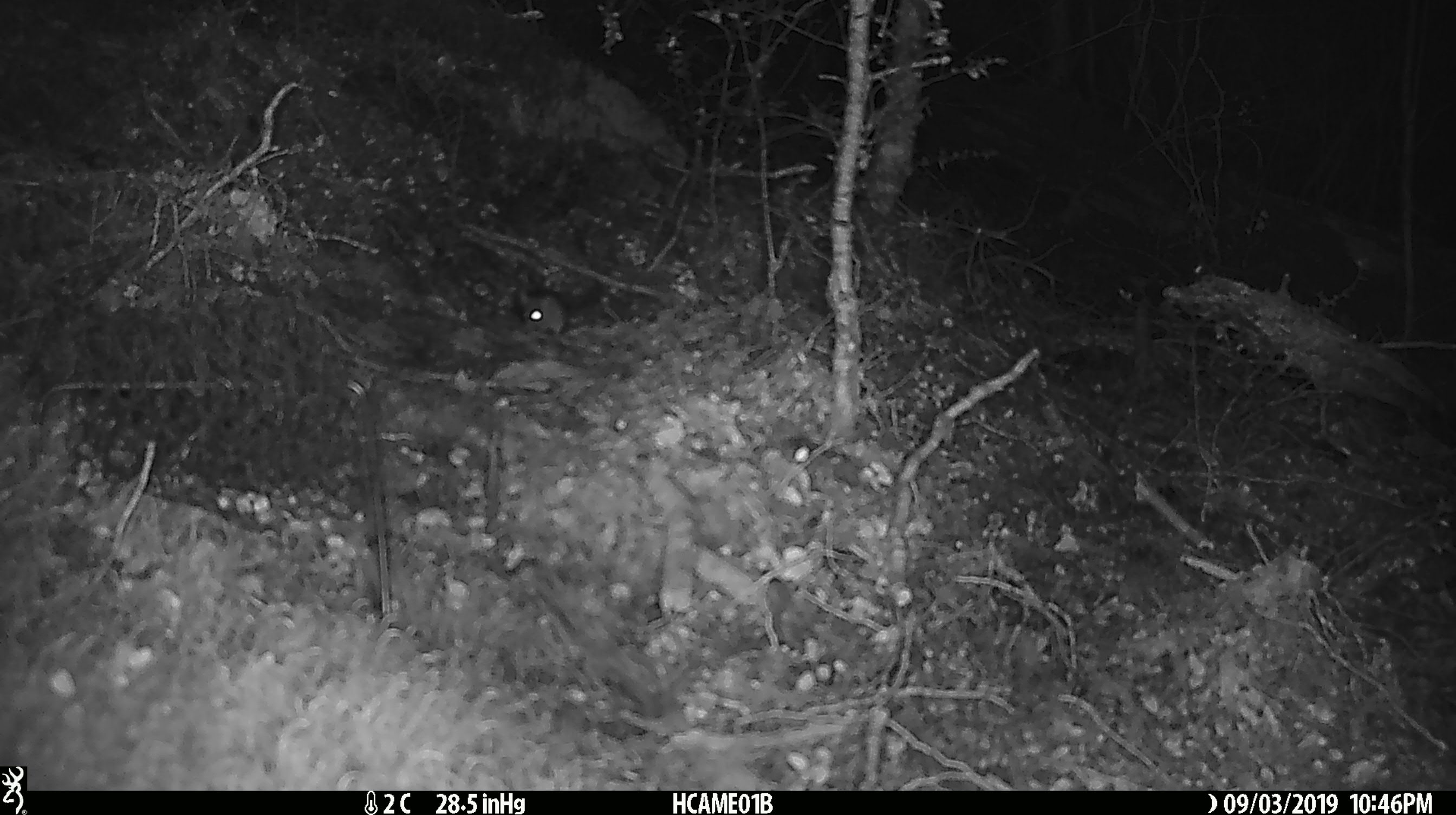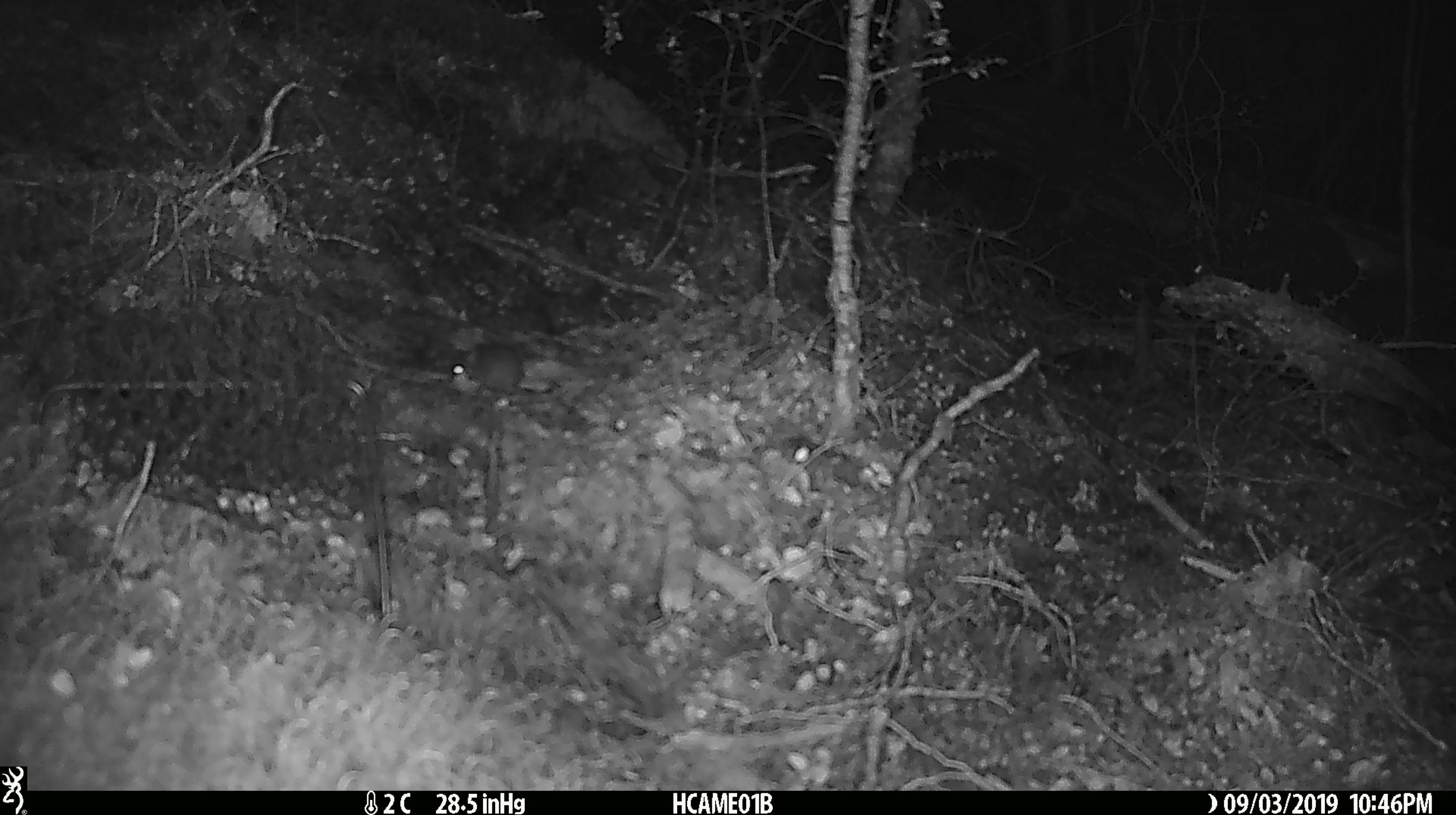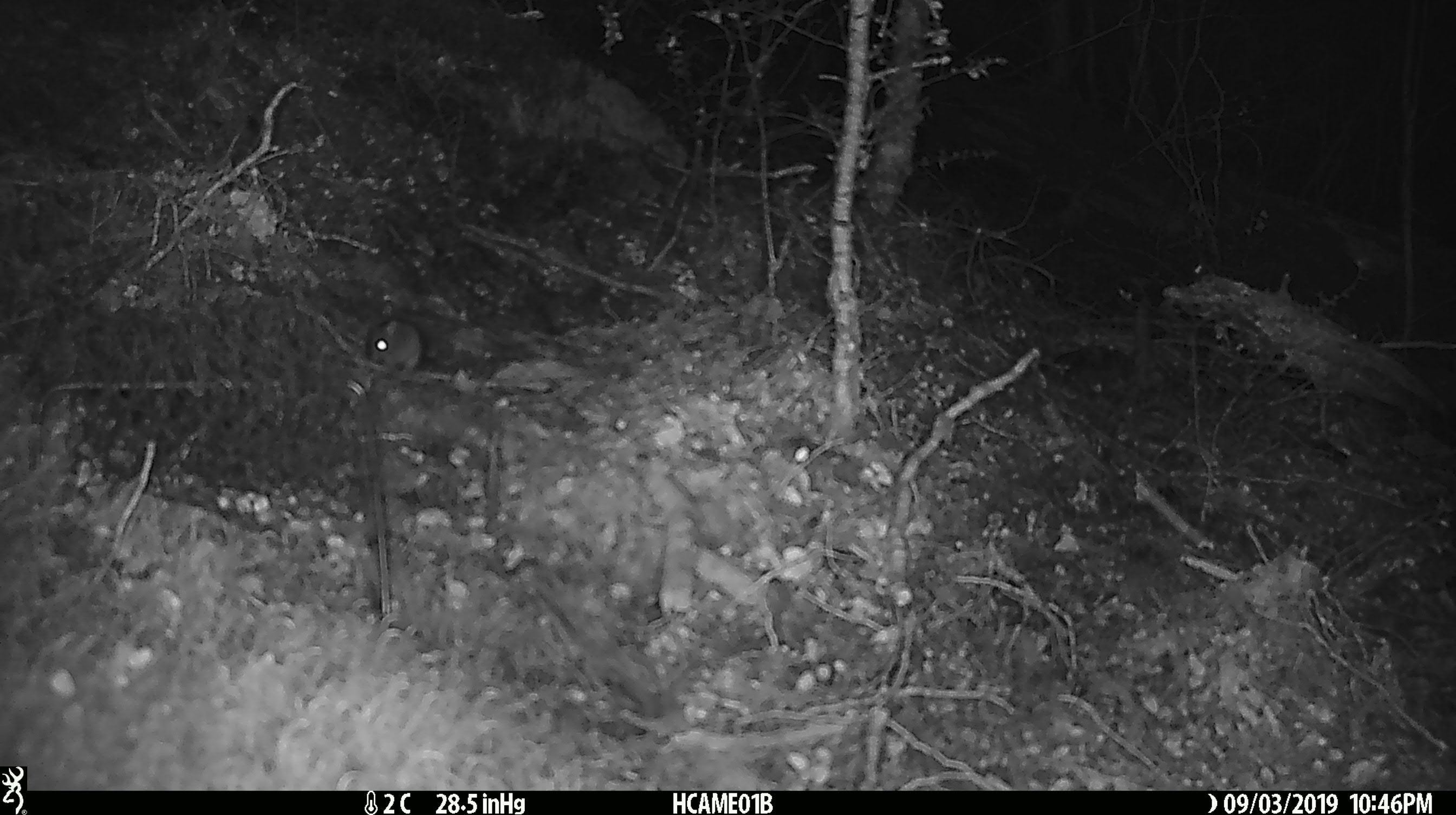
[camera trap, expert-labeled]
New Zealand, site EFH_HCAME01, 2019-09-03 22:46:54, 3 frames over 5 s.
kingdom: Animalia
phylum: Chordata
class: Mammalia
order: Rodentia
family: Muridae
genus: Mus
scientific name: Mus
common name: mouse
Mouse (Mus).